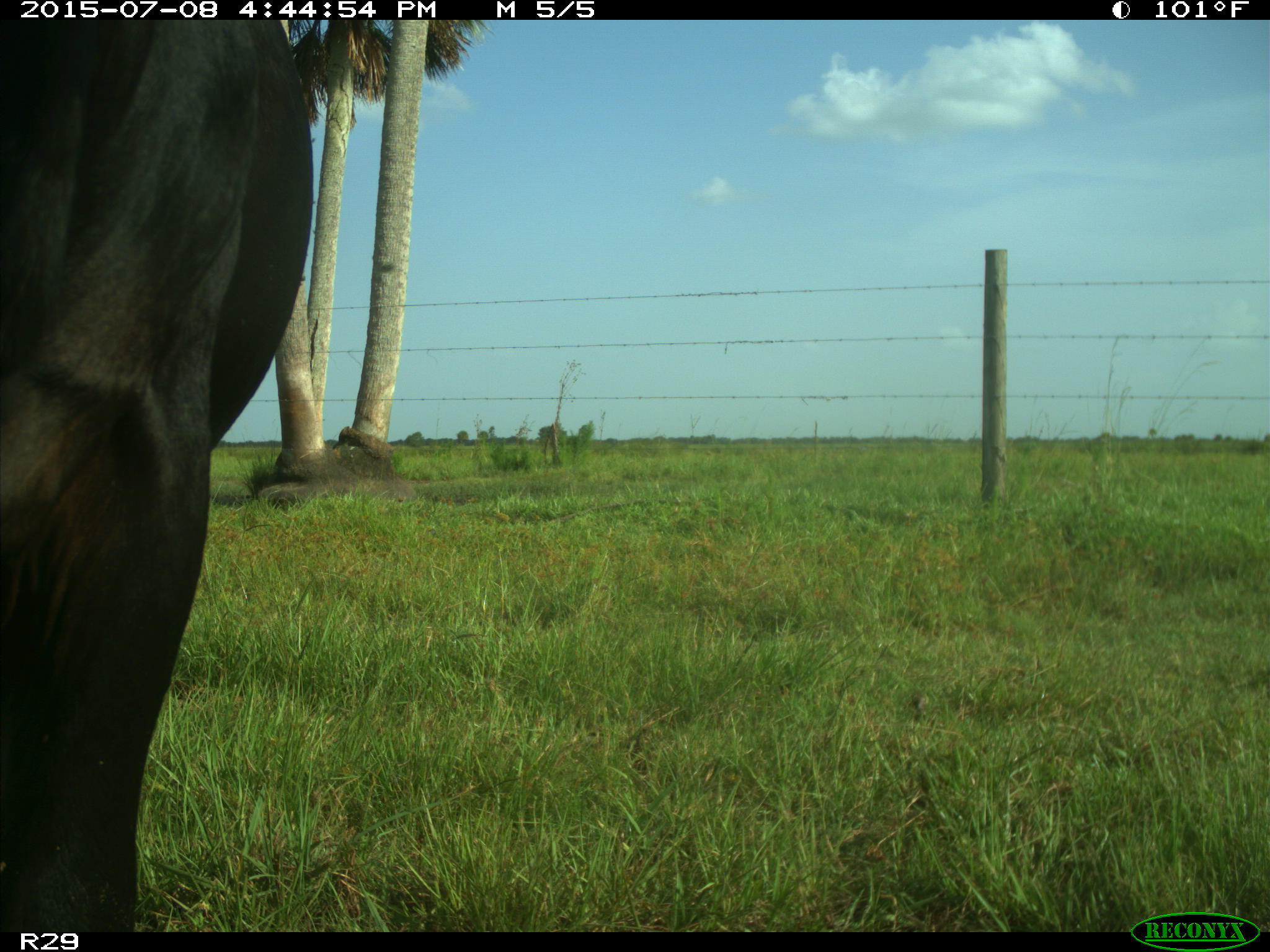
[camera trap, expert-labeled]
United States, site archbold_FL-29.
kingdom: Animalia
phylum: Chordata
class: Mammalia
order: Artiodactyla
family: Bovidae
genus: Bos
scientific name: Bos taurus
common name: domestic cow